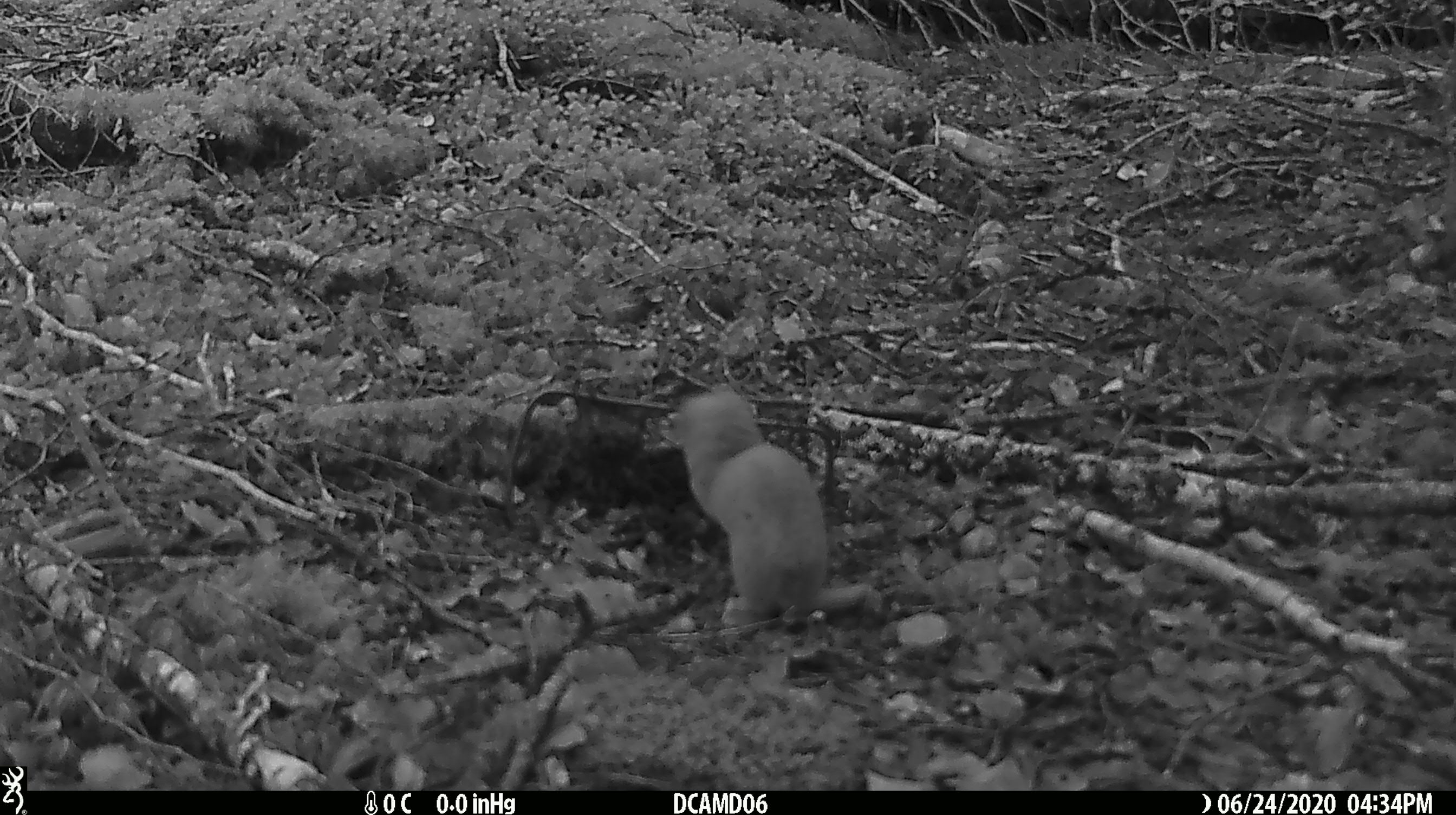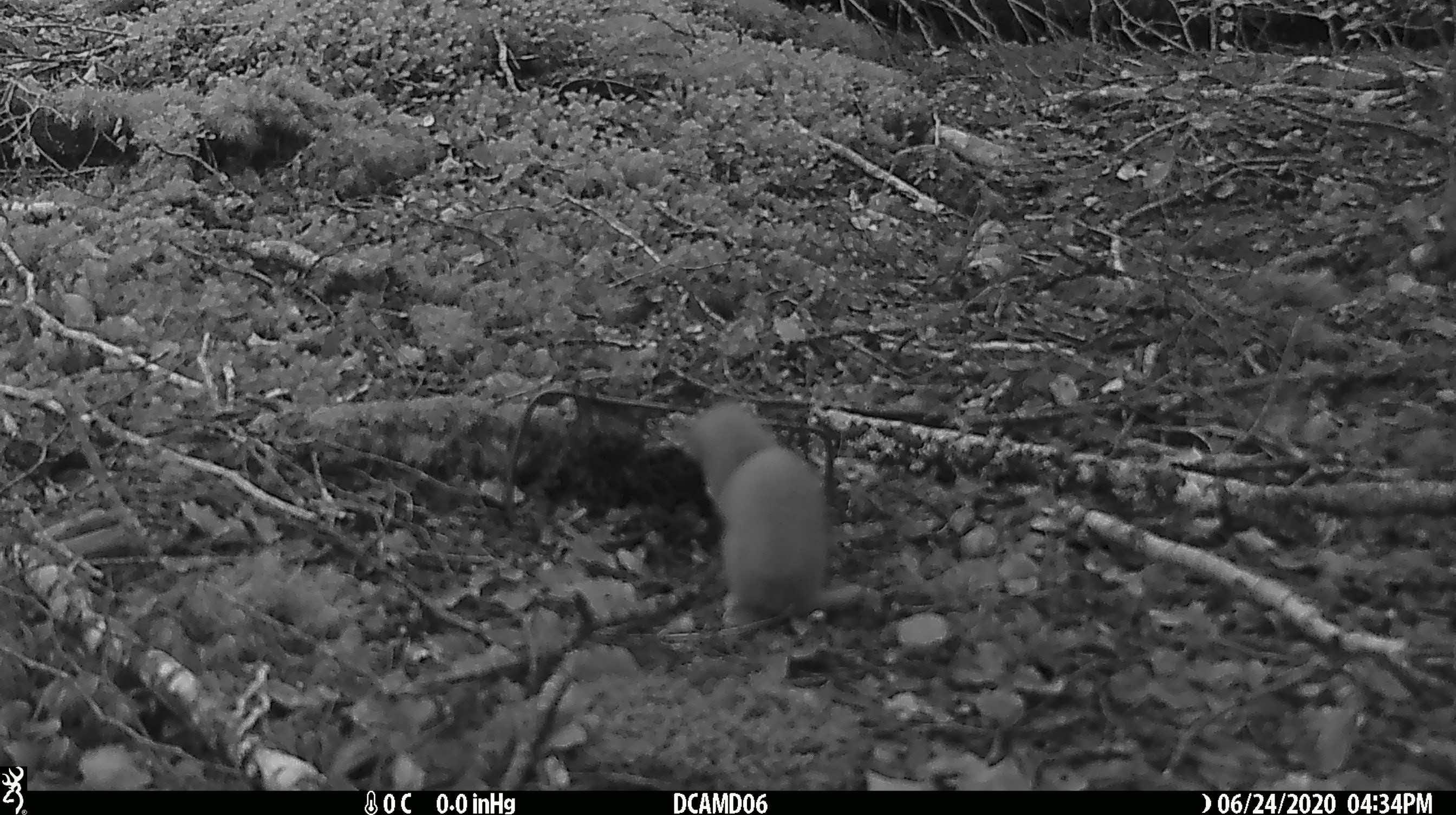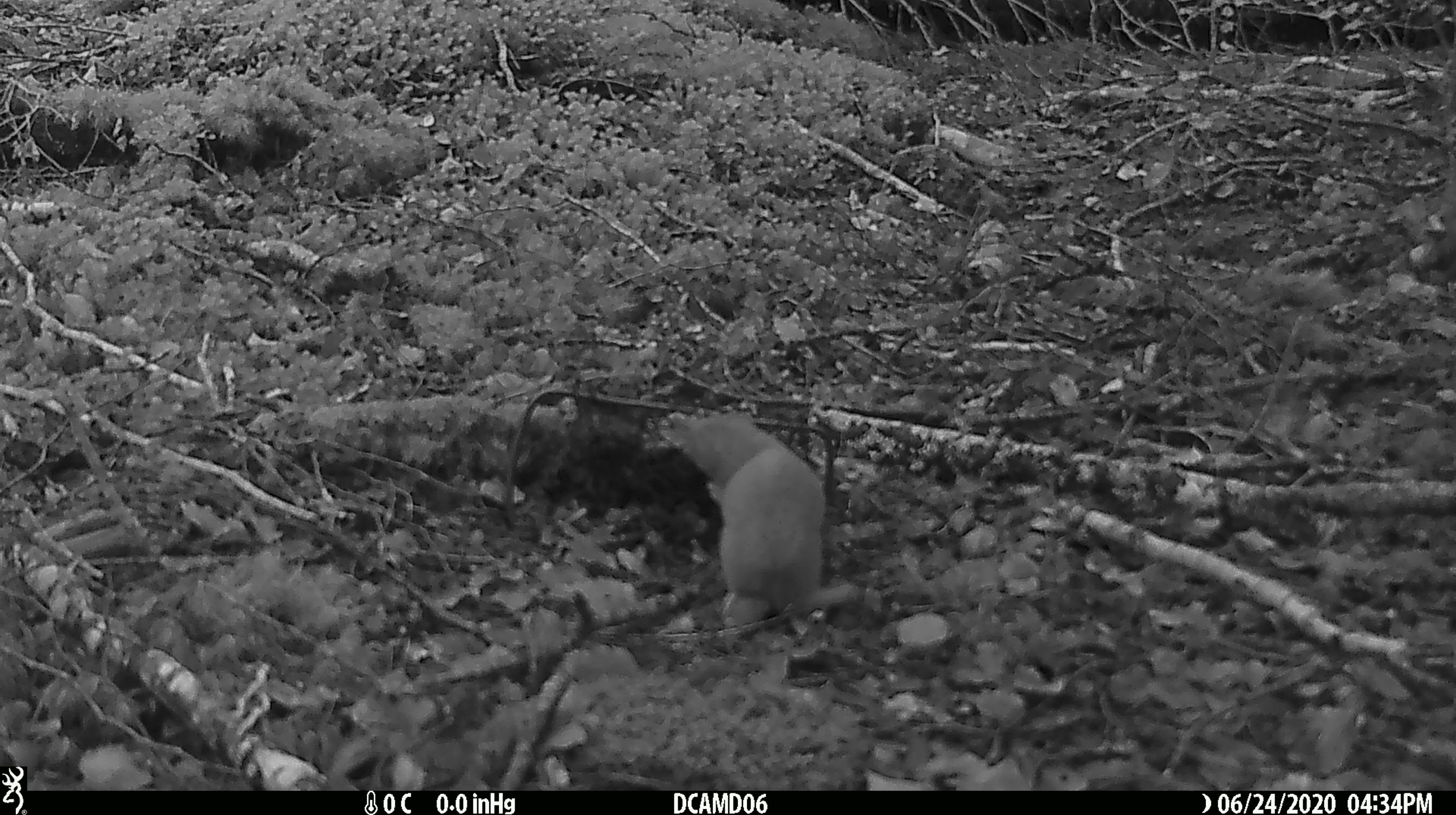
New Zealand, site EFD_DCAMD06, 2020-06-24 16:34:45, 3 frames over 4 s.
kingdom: Animalia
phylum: Chordata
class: Mammalia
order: Carnivora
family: Mustelidae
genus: Mustela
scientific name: Mustela nivalis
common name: least weasel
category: weasel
Weasel (least weasel) (Mustela nivalis).